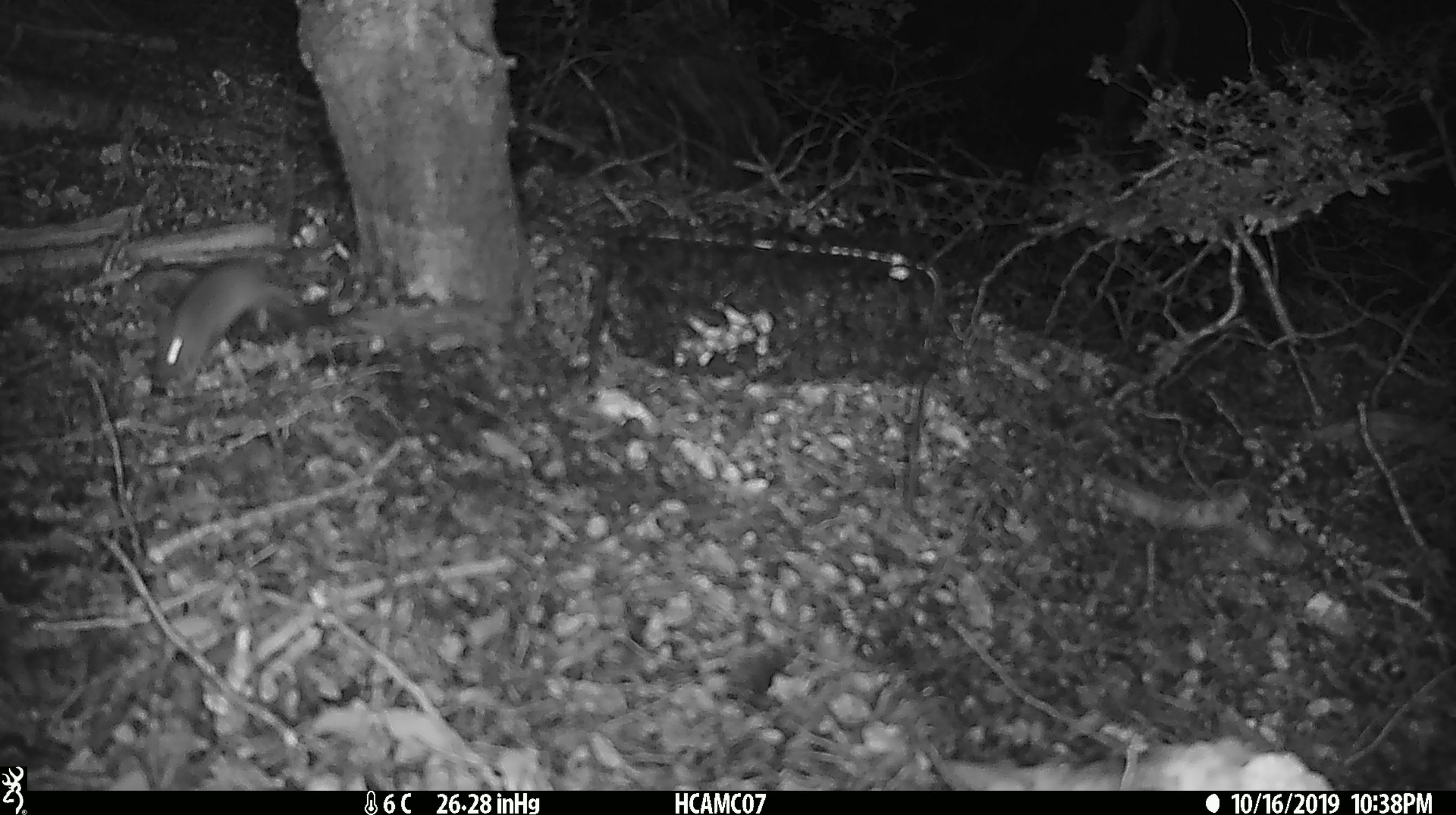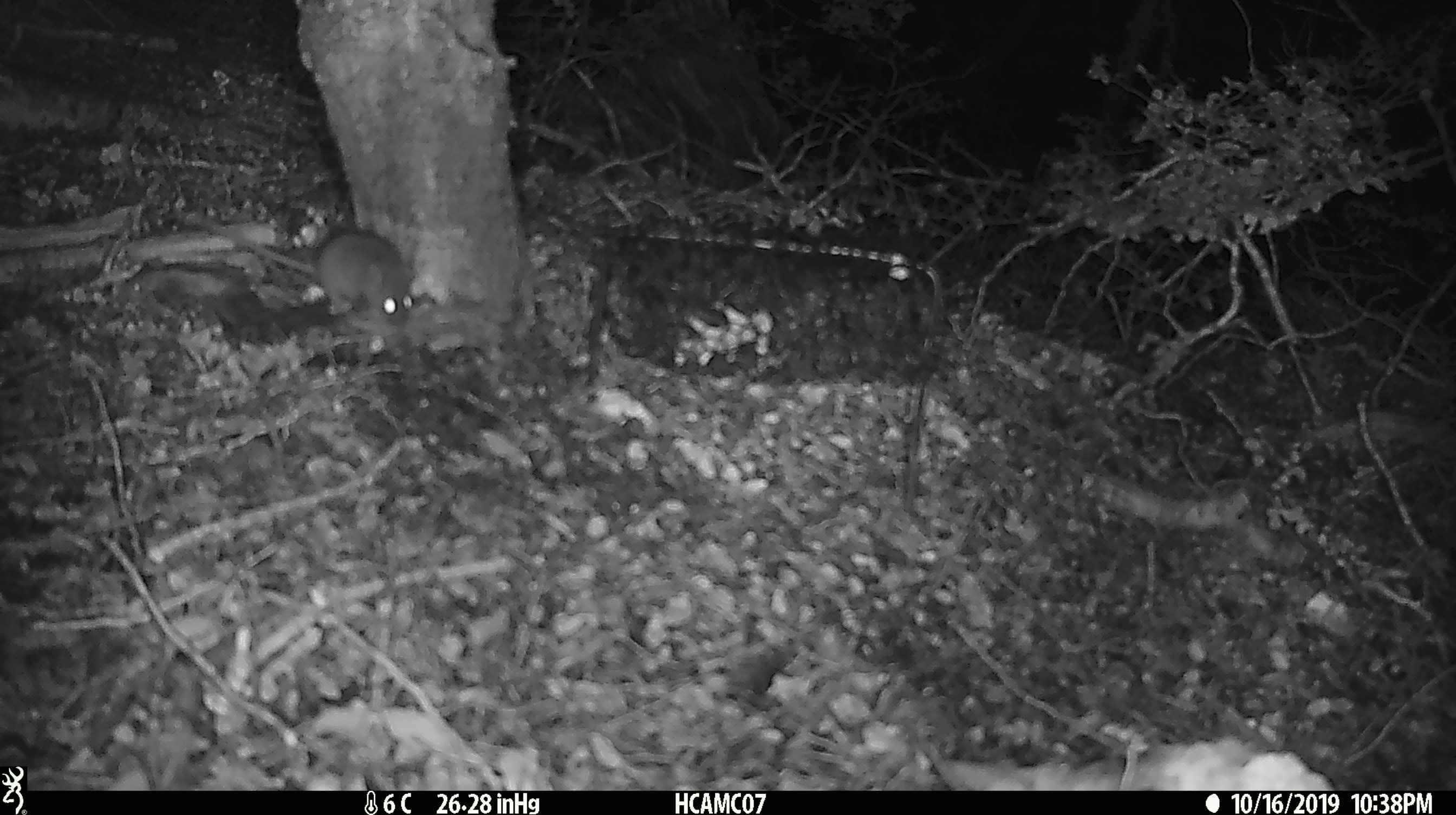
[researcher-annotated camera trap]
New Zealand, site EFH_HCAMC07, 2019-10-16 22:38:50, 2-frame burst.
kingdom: Animalia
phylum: Chordata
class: Mammalia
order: Rodentia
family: Muridae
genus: Mus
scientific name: Mus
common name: mouse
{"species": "mouse (Mus)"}